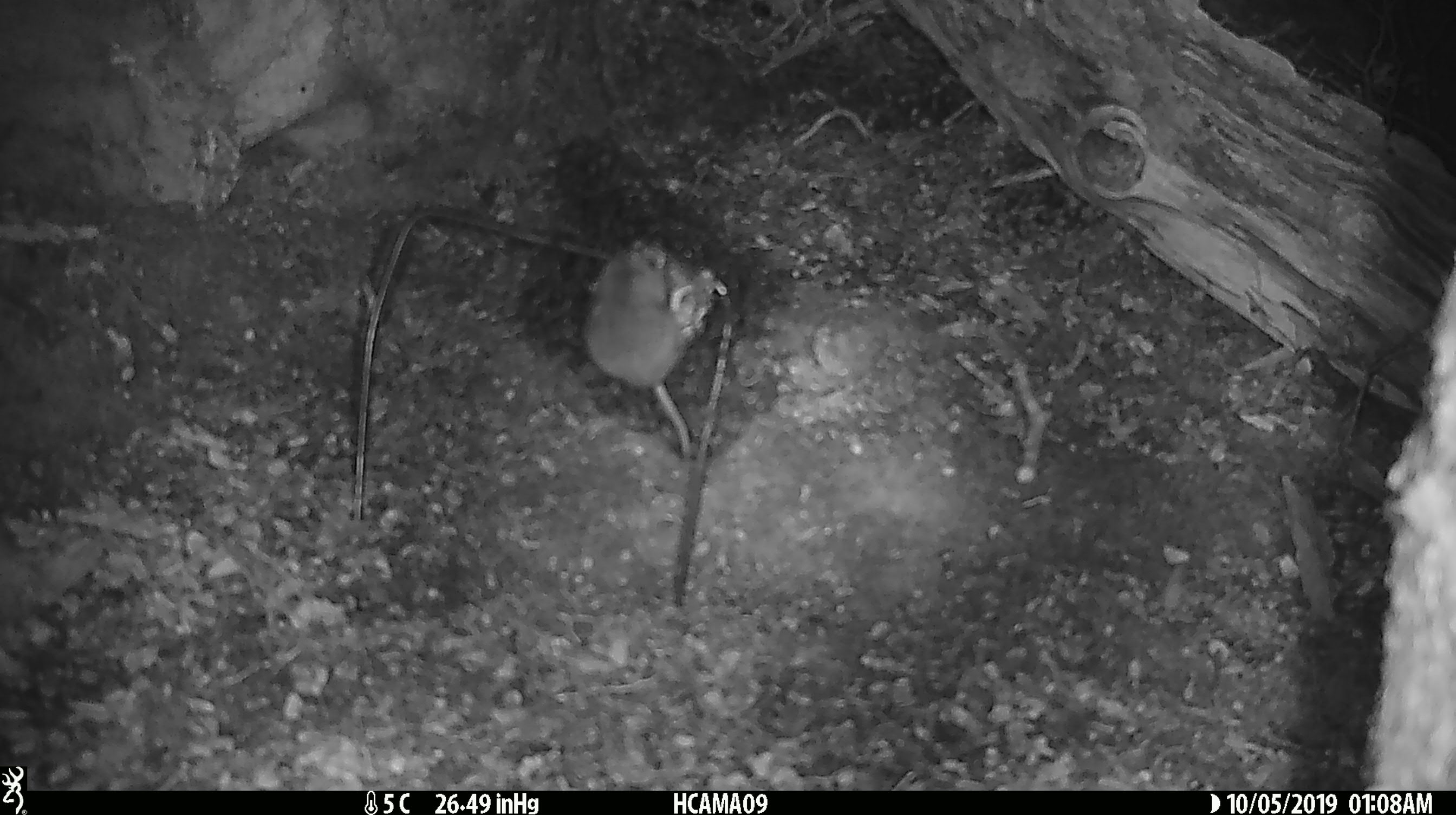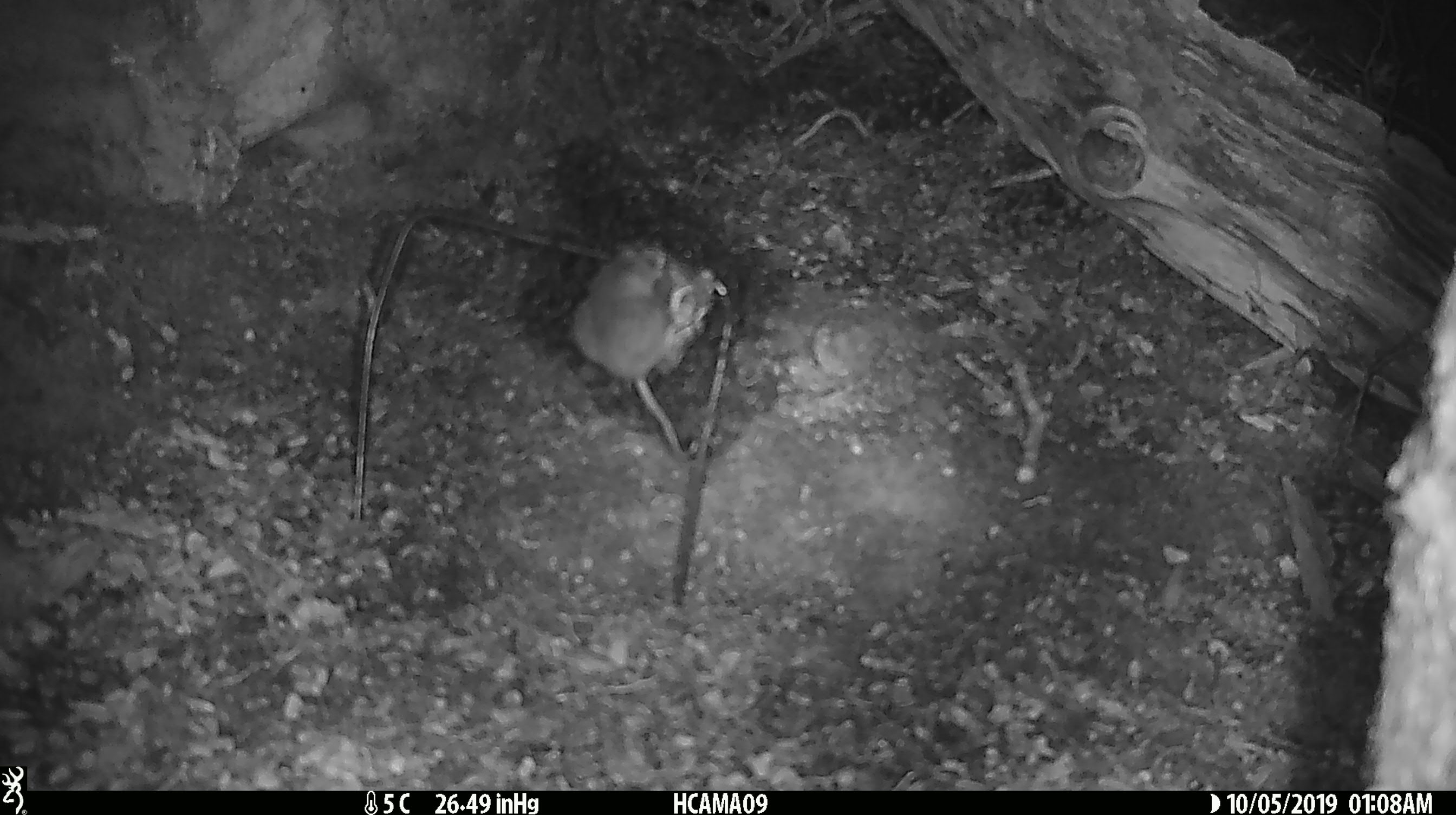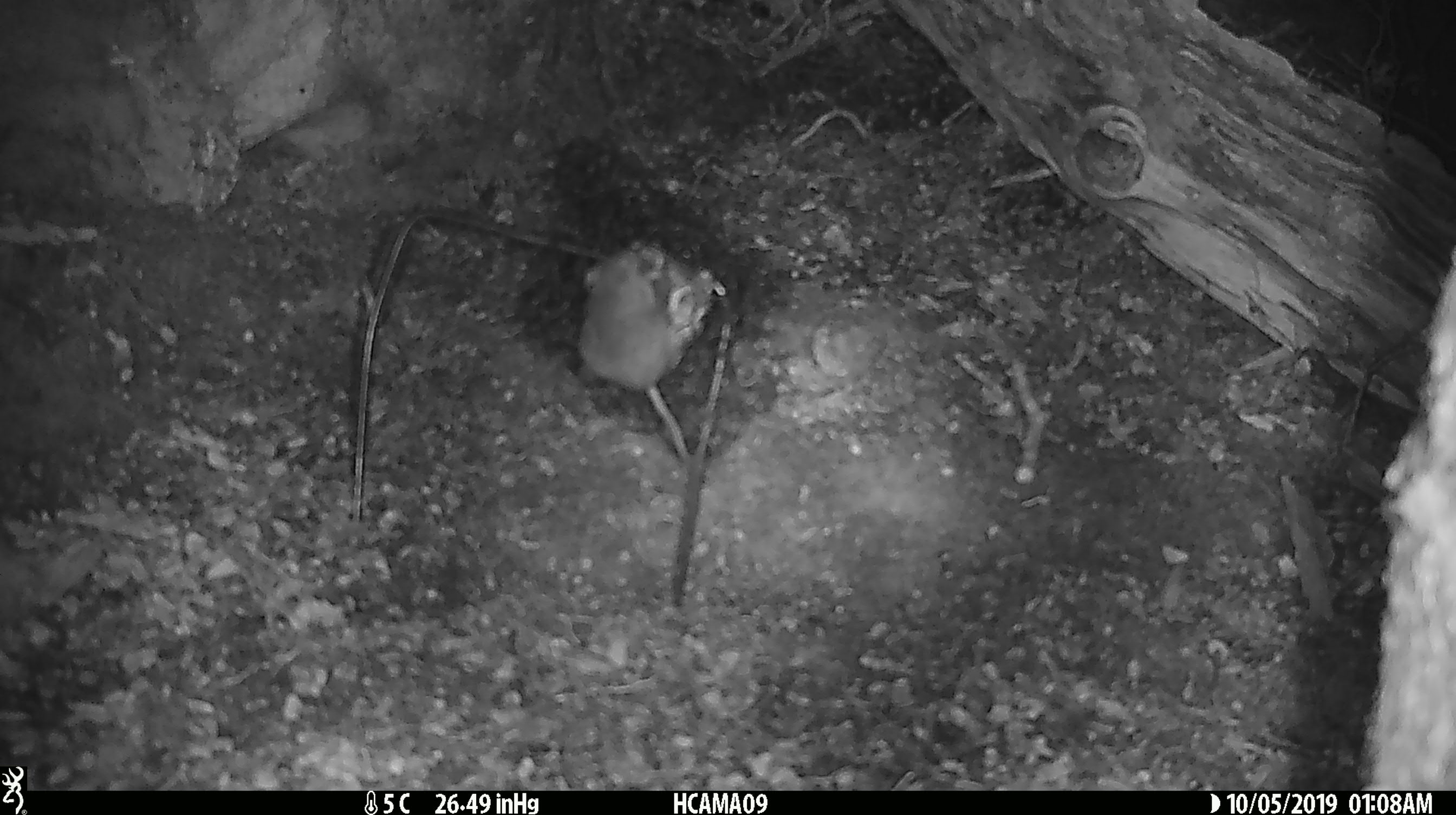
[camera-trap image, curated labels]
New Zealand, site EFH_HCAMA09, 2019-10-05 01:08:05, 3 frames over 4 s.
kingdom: Animalia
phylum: Chordata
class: Mammalia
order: Rodentia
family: Muridae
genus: Mus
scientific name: Mus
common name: mouse